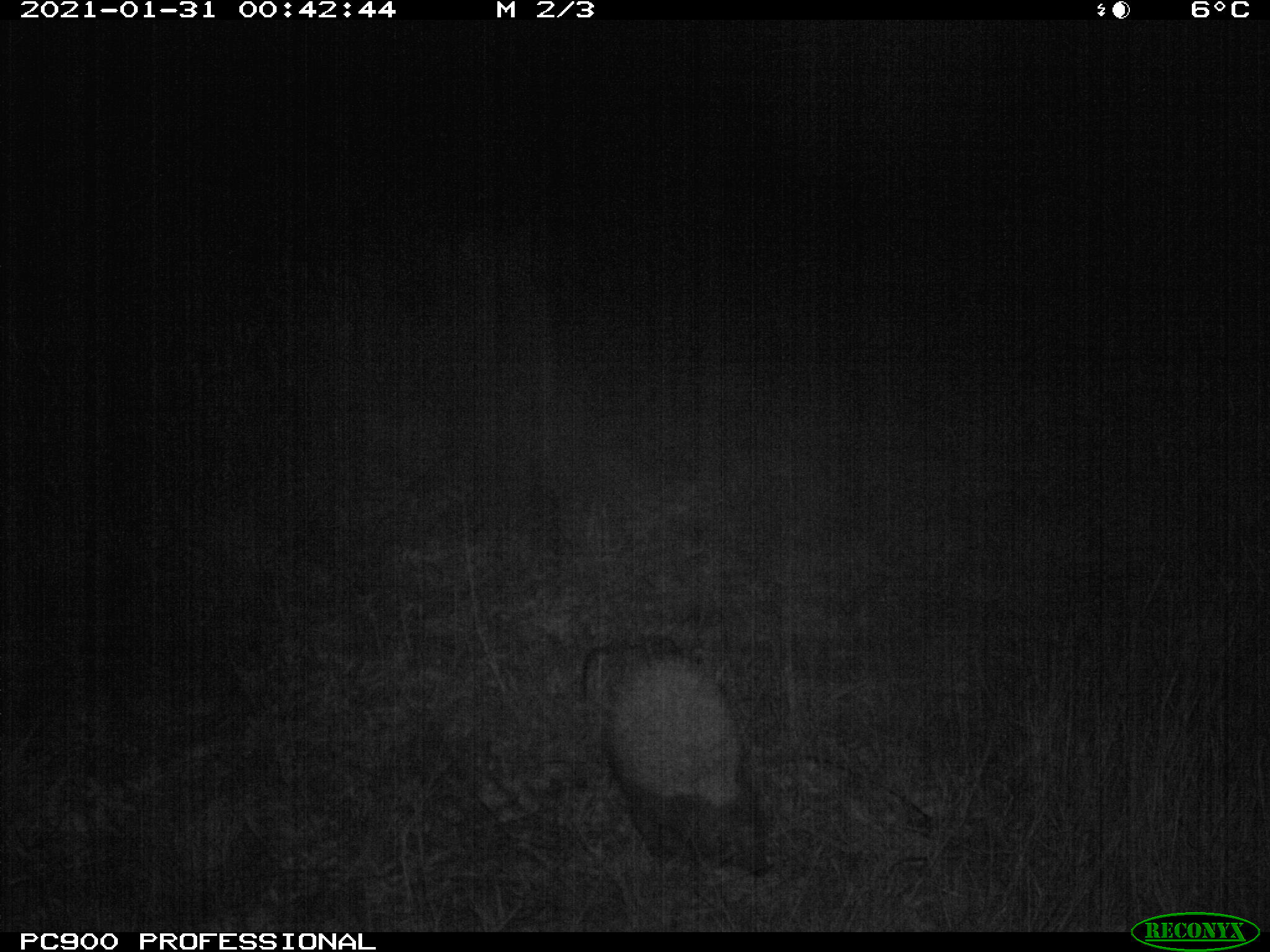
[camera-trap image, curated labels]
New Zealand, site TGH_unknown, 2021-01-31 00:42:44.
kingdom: Animalia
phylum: Chordata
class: Mammalia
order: Eulipotyphla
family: Erinaceidae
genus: Erinaceus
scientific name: Erinaceus europaeus europaeus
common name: european hedgehog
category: hedgehog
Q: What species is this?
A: Hedgehog (european hedgehog) (Erinaceus europaeus europaeus).